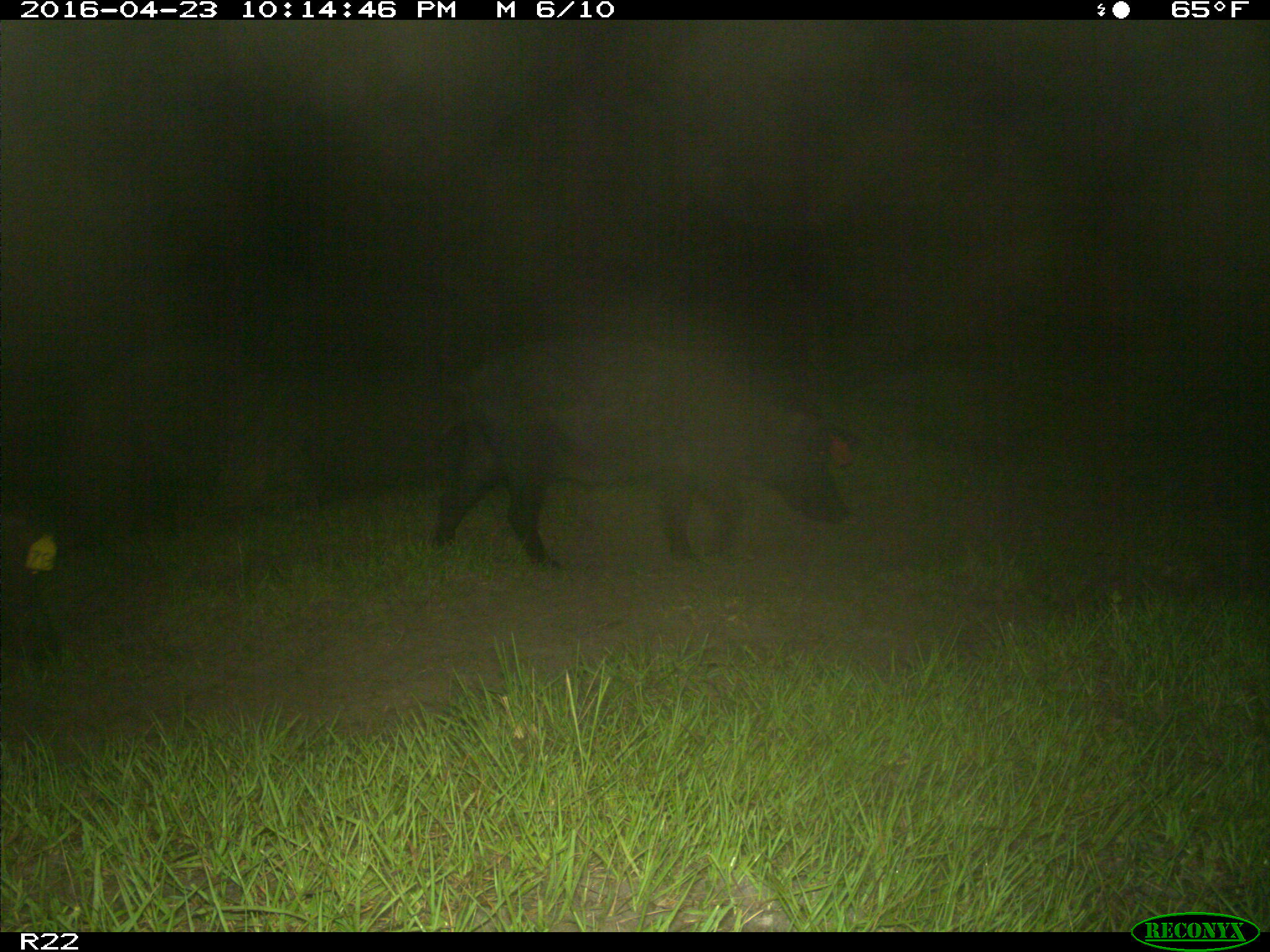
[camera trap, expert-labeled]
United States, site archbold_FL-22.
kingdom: Animalia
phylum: Chordata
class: Mammalia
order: Artiodactyla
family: Suidae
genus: Sus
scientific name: Sus scrofa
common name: wild boar